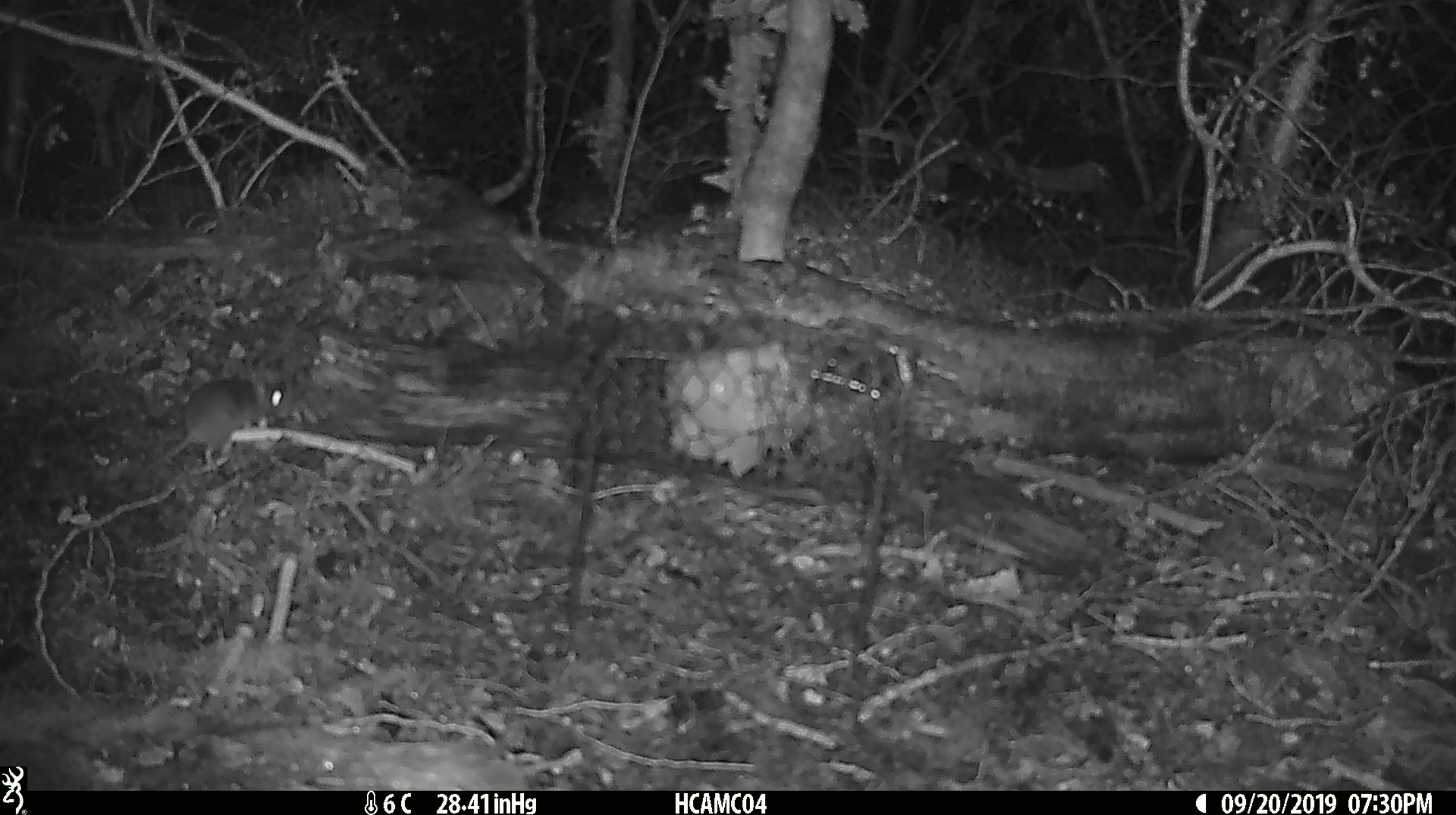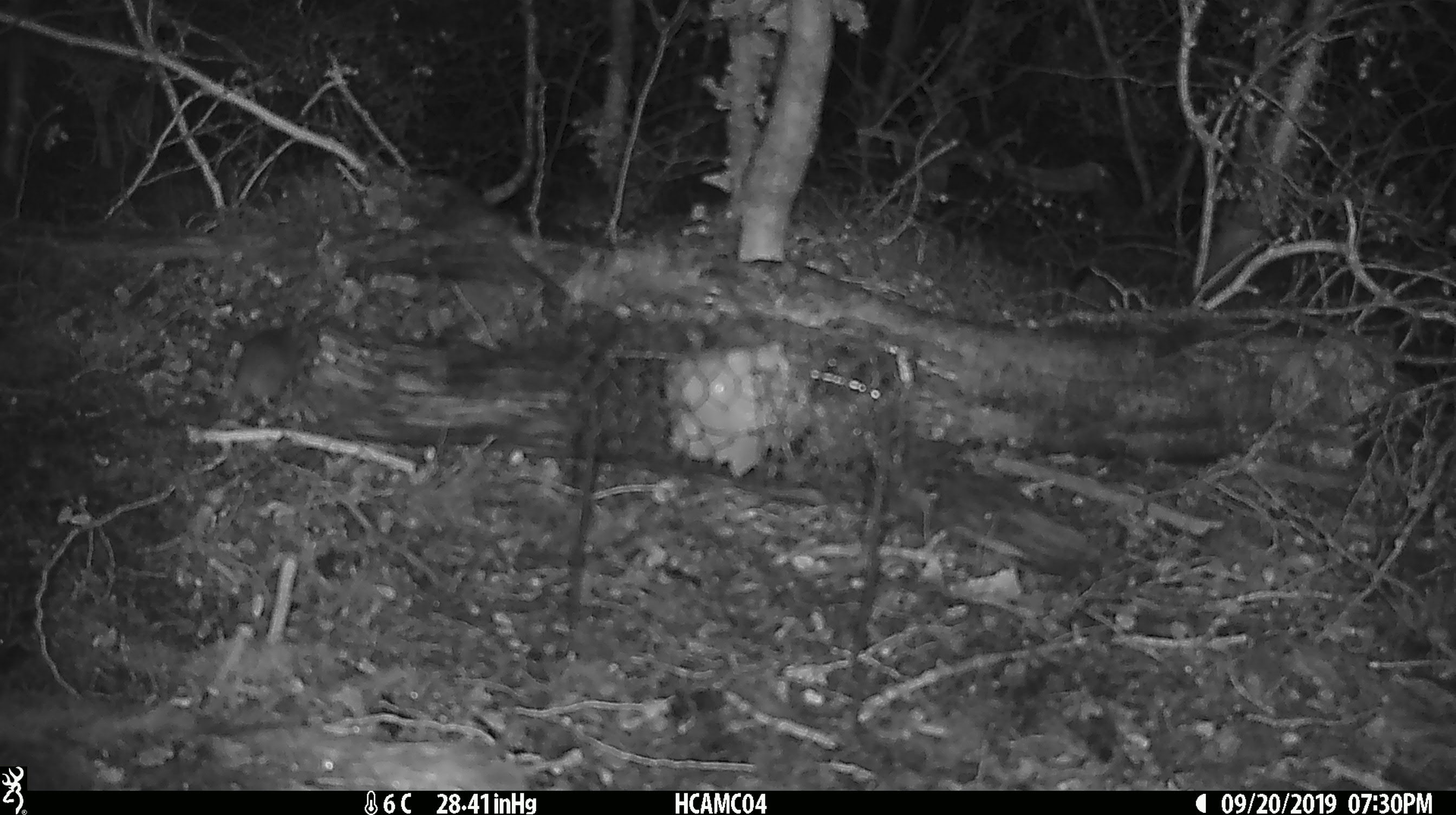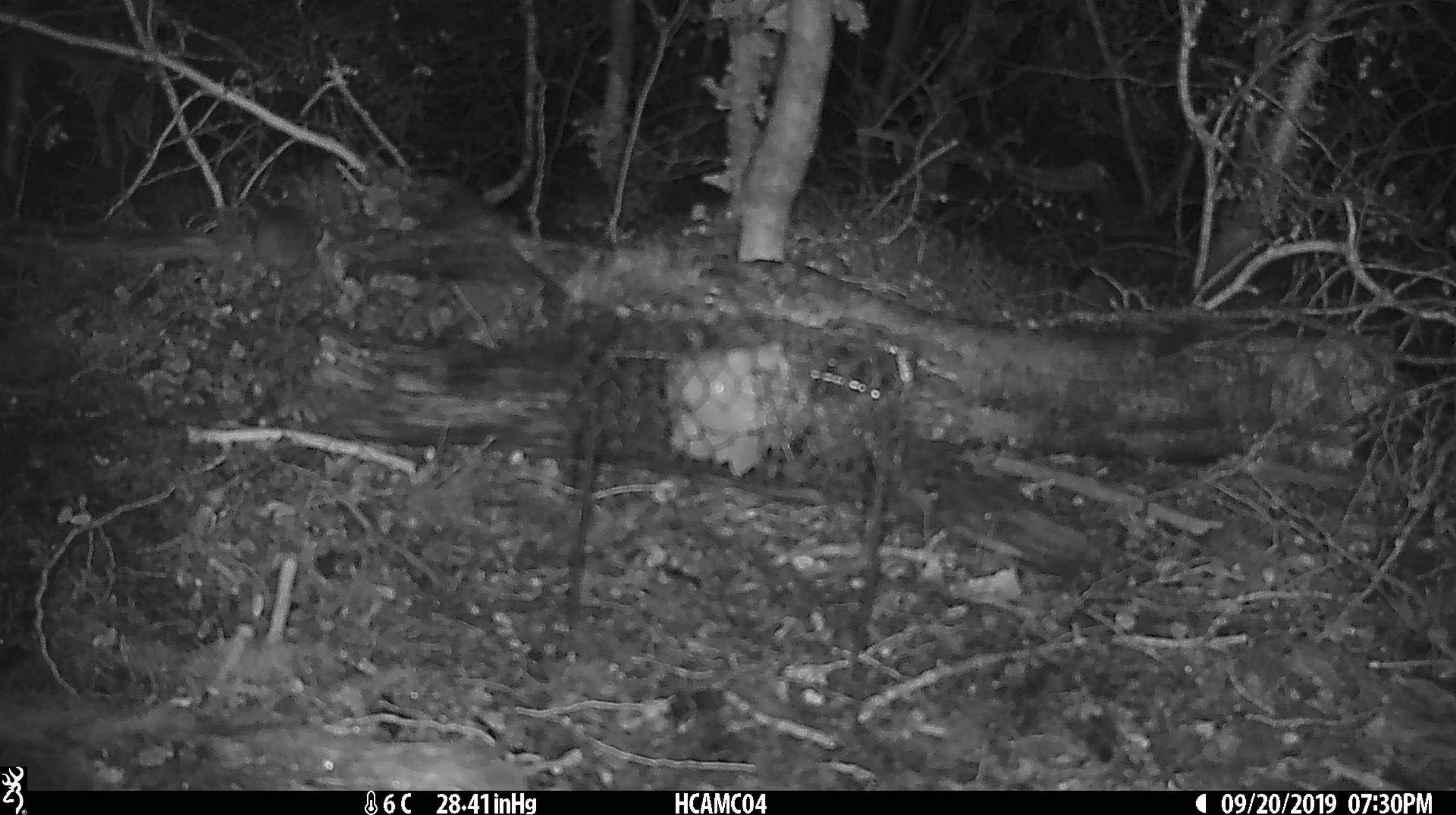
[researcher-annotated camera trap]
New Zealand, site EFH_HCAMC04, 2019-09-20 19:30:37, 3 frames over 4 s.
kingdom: Animalia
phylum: Chordata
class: Mammalia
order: Rodentia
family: Muridae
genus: Mus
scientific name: Mus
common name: mouse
Mouse (Mus).